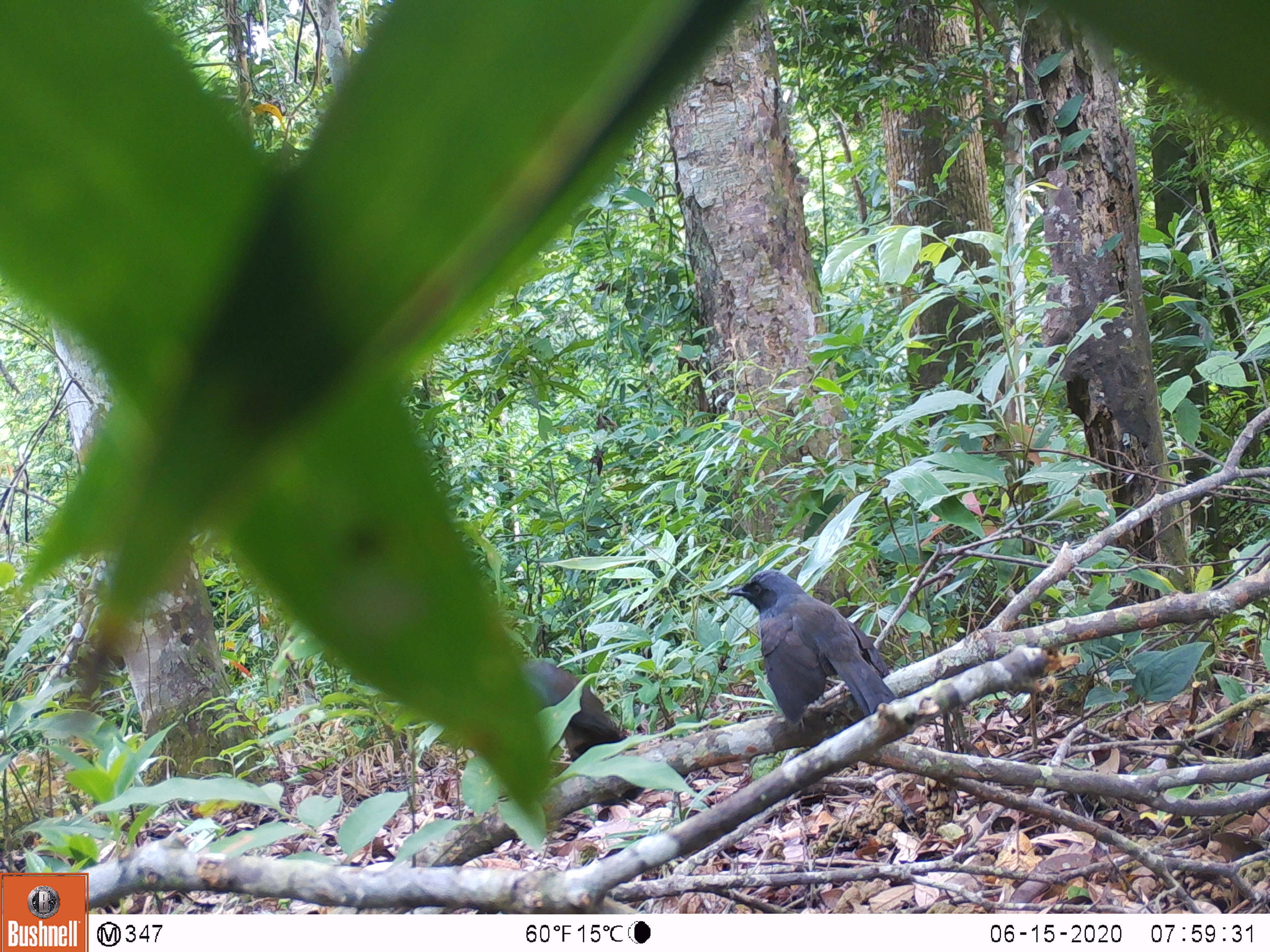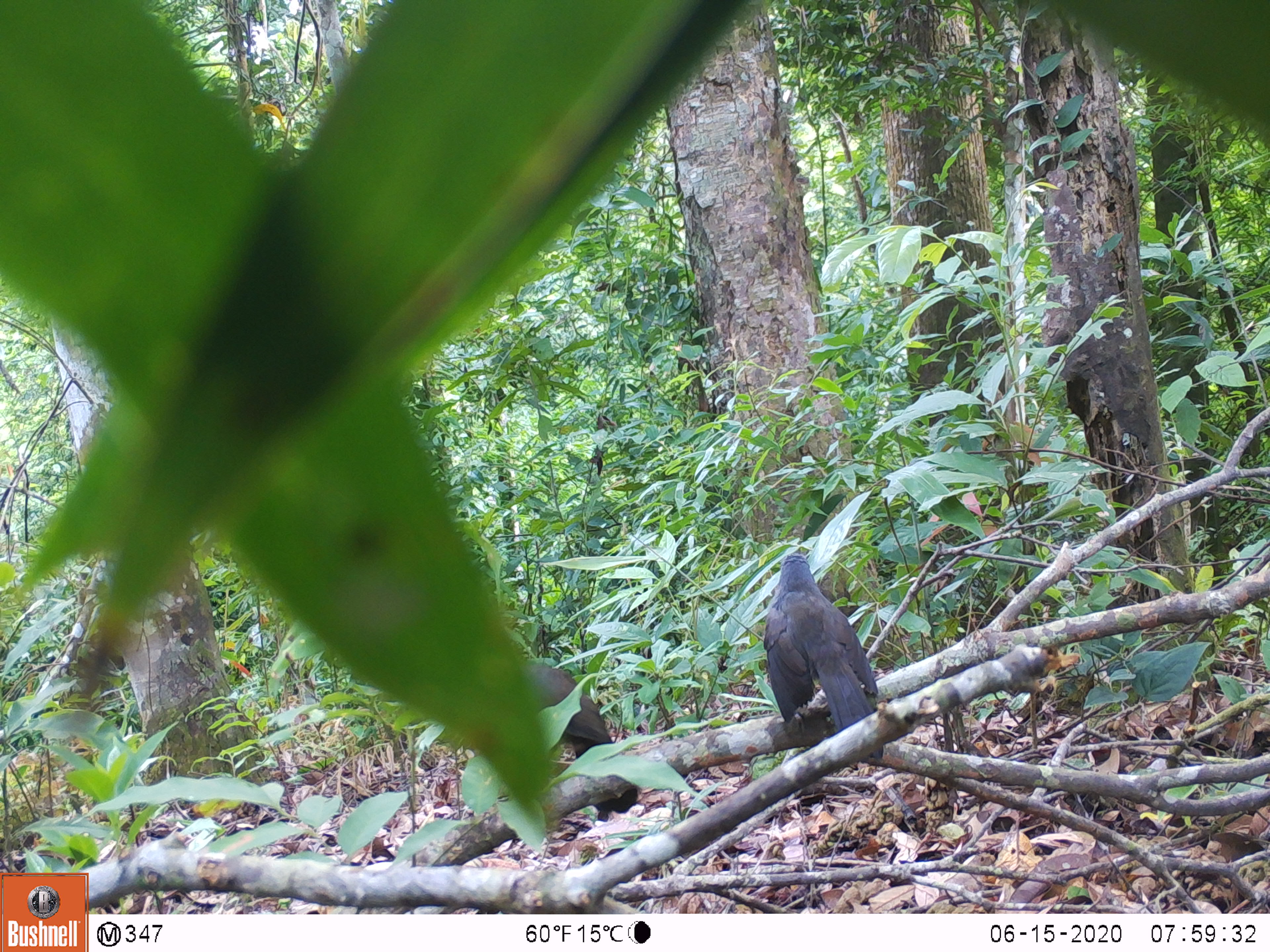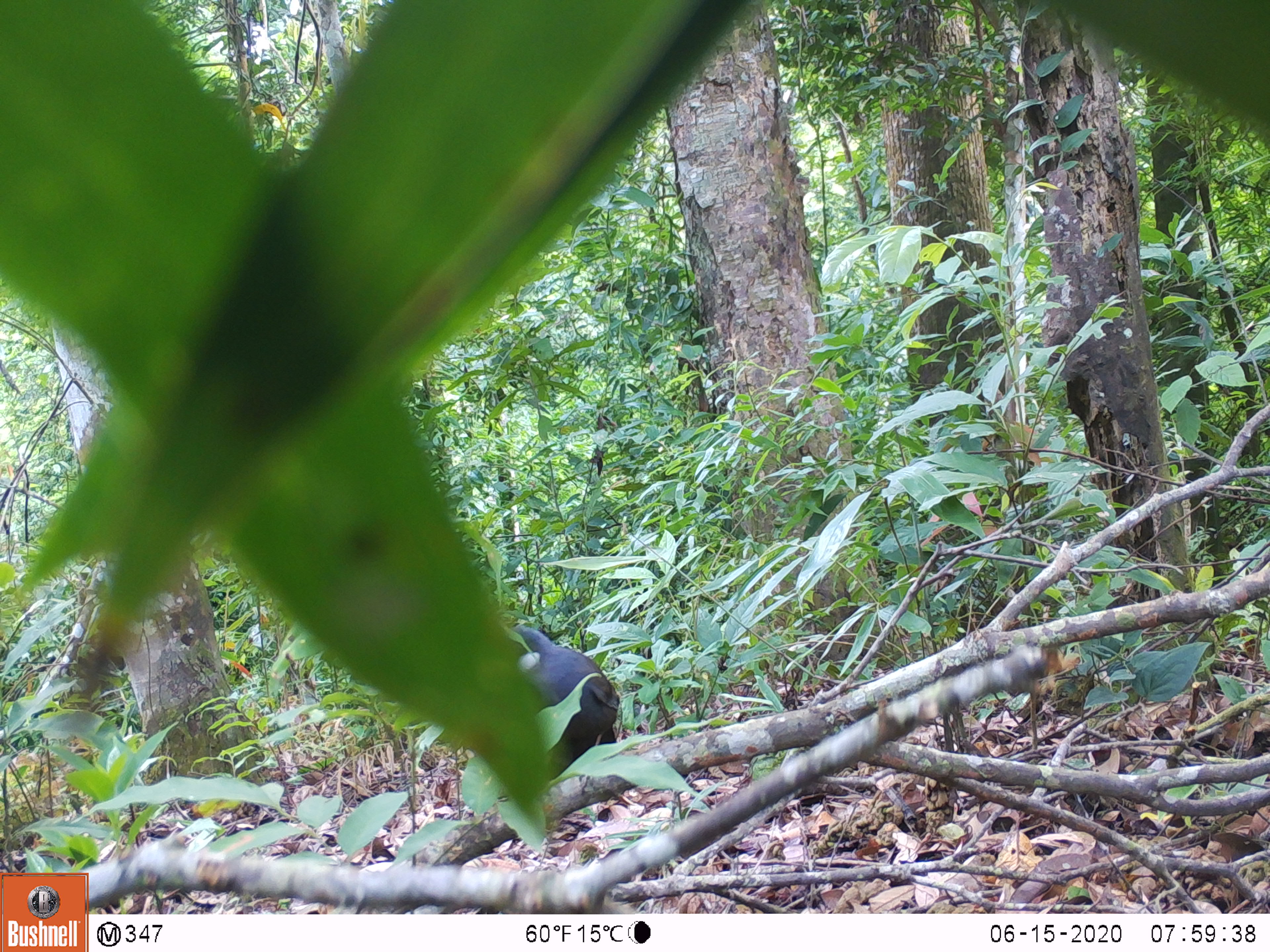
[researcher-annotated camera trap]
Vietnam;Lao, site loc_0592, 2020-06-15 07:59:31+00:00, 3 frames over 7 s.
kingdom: Animalia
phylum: Chordata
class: Aves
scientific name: Aves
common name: bird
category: unidentified bird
Unidentified bird (bird) (Aves). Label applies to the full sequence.